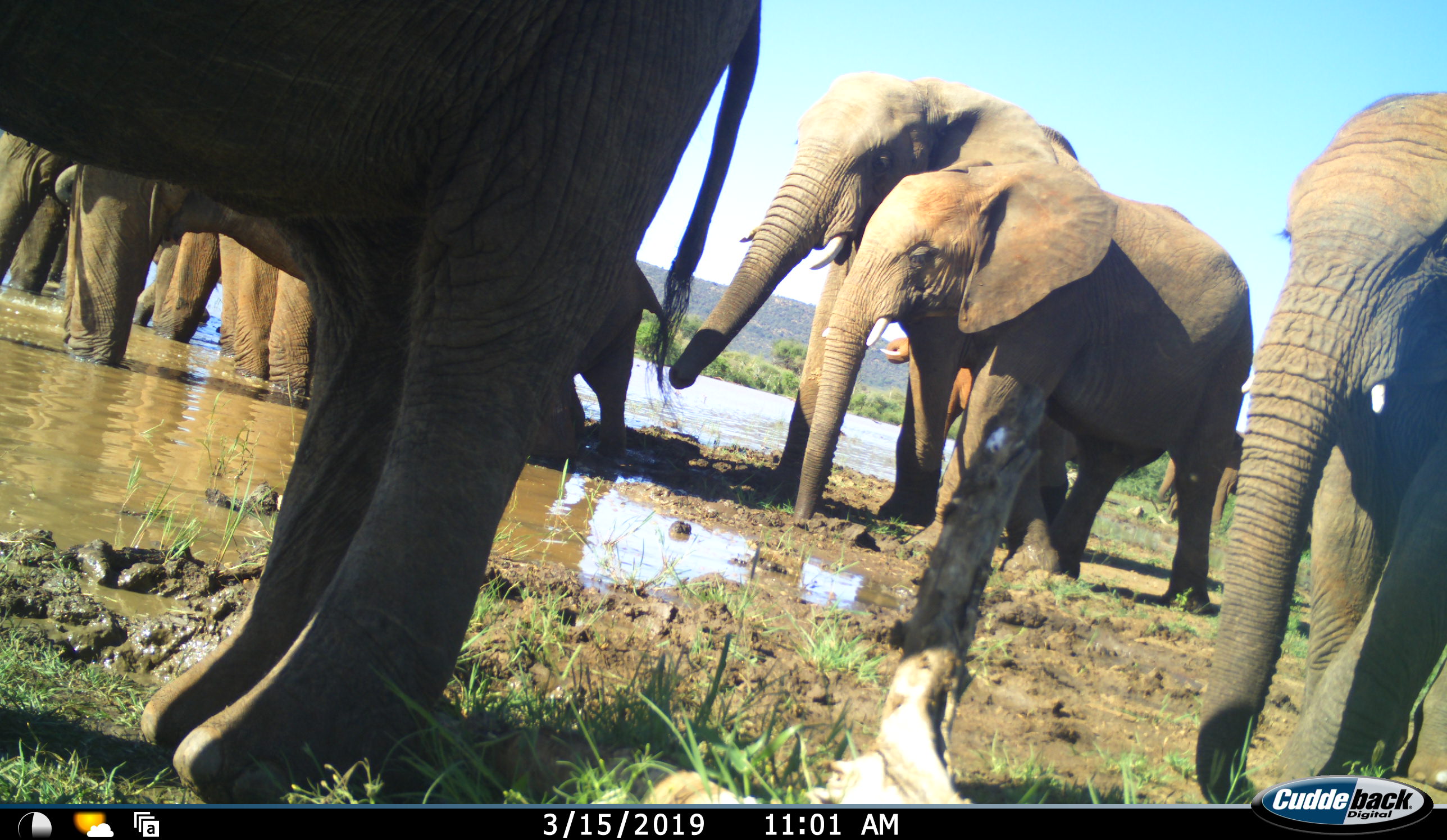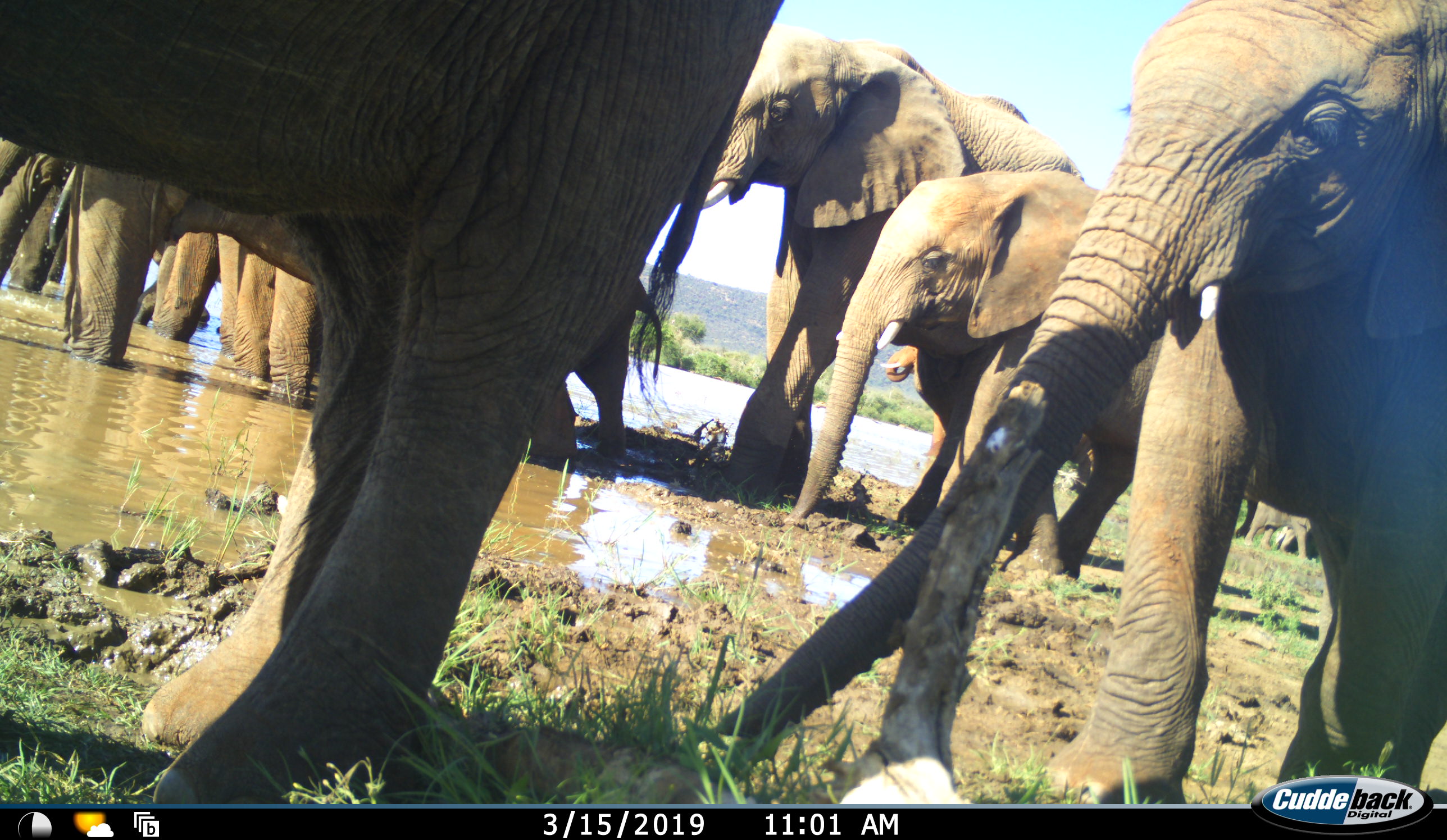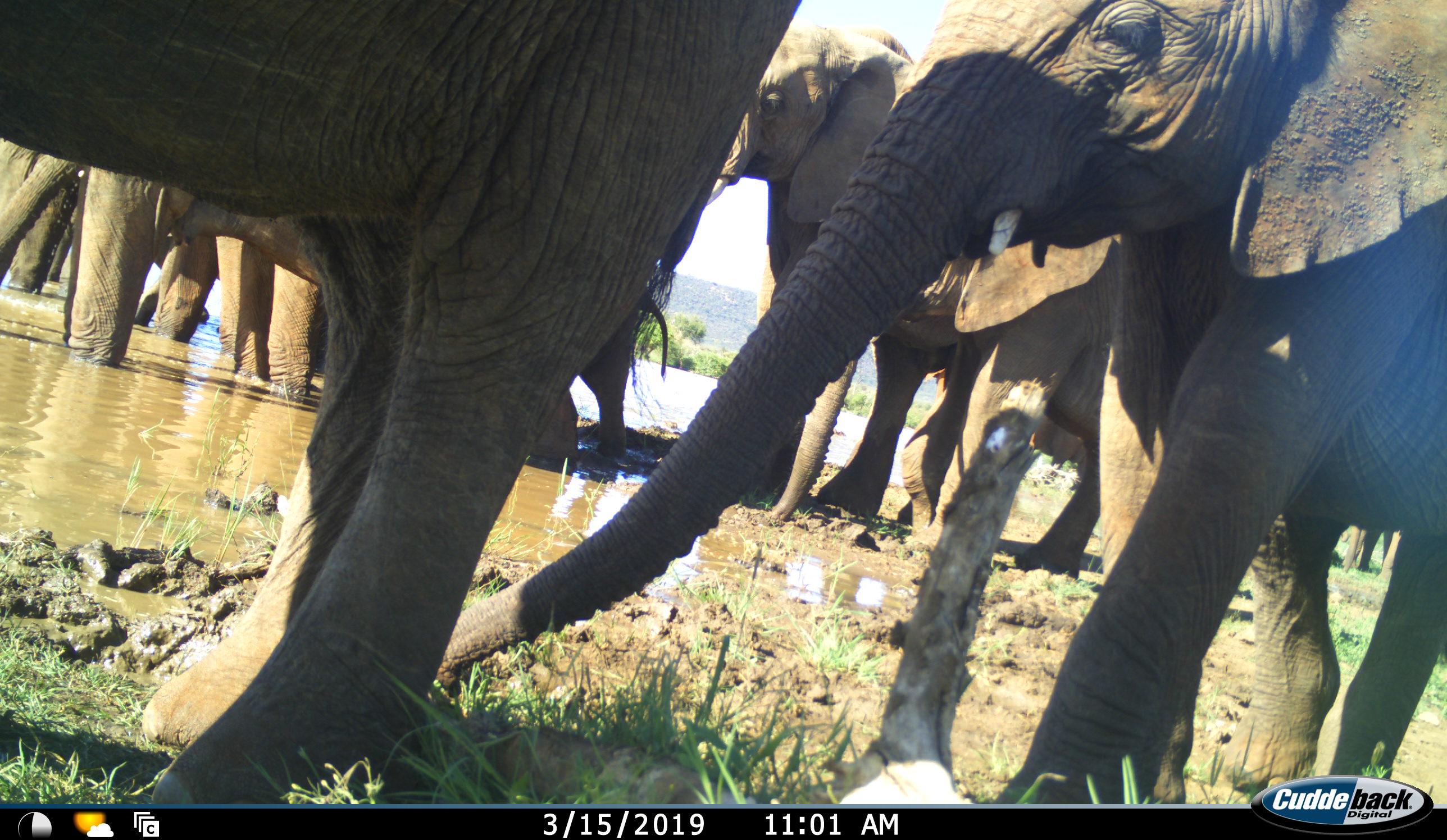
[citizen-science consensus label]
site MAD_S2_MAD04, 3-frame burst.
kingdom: Animalia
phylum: Chordata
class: Mammalia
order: Proboscidea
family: Elephantidae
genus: Loxodonta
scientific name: Loxodonta africana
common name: african bush elephant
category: elephant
Elephant (african bush elephant) (Loxodonta africana), count 11-50. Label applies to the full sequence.